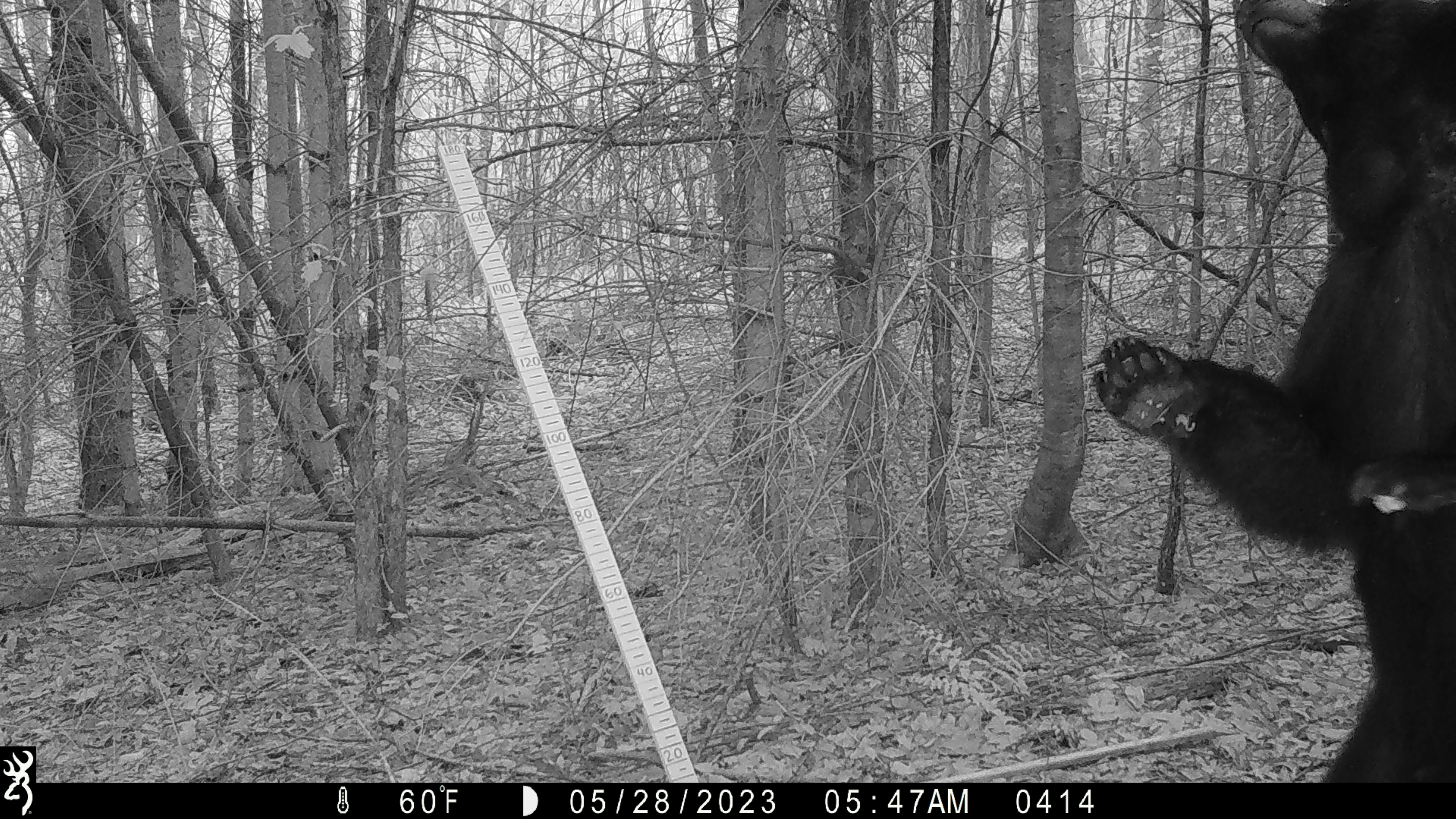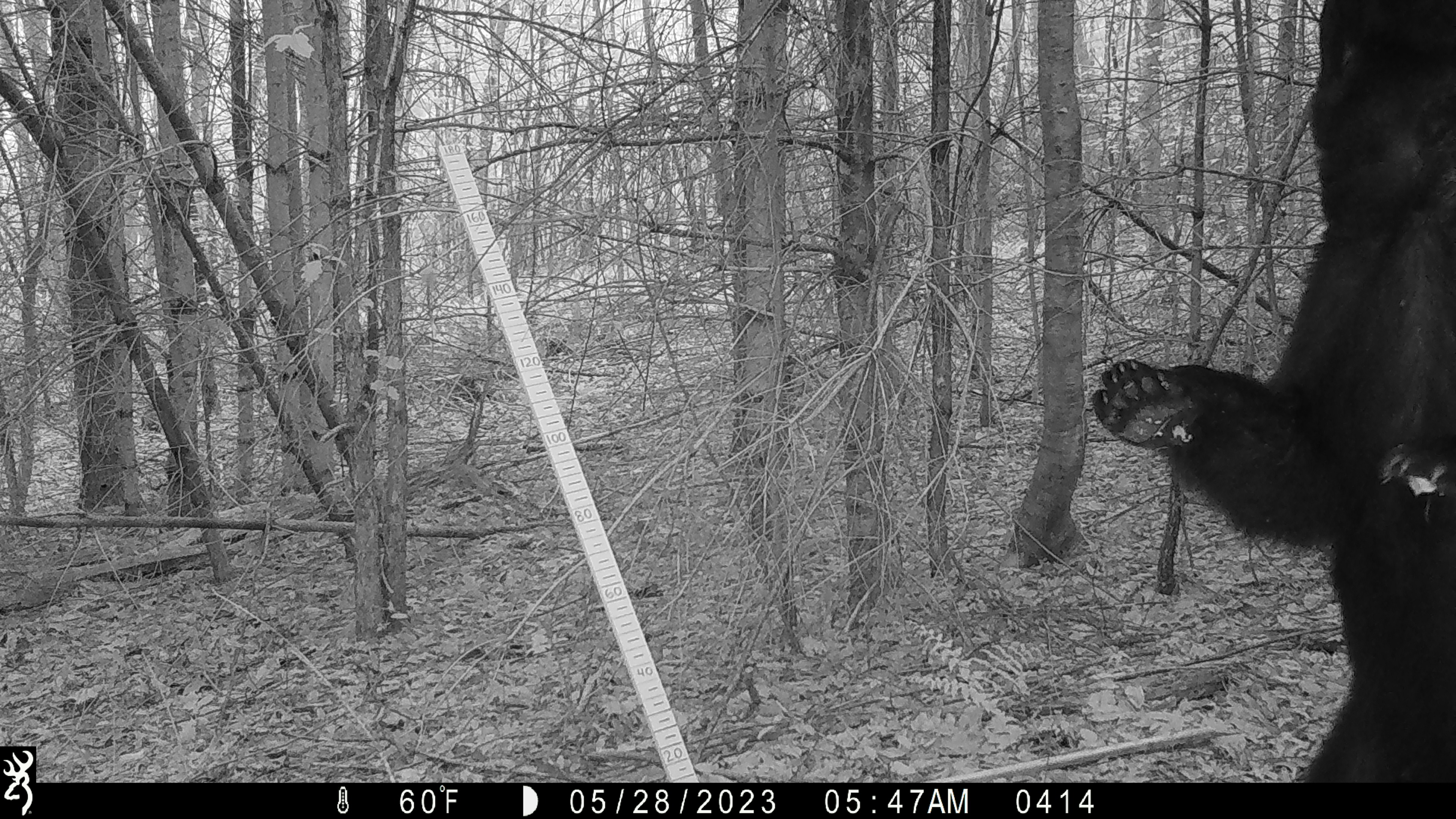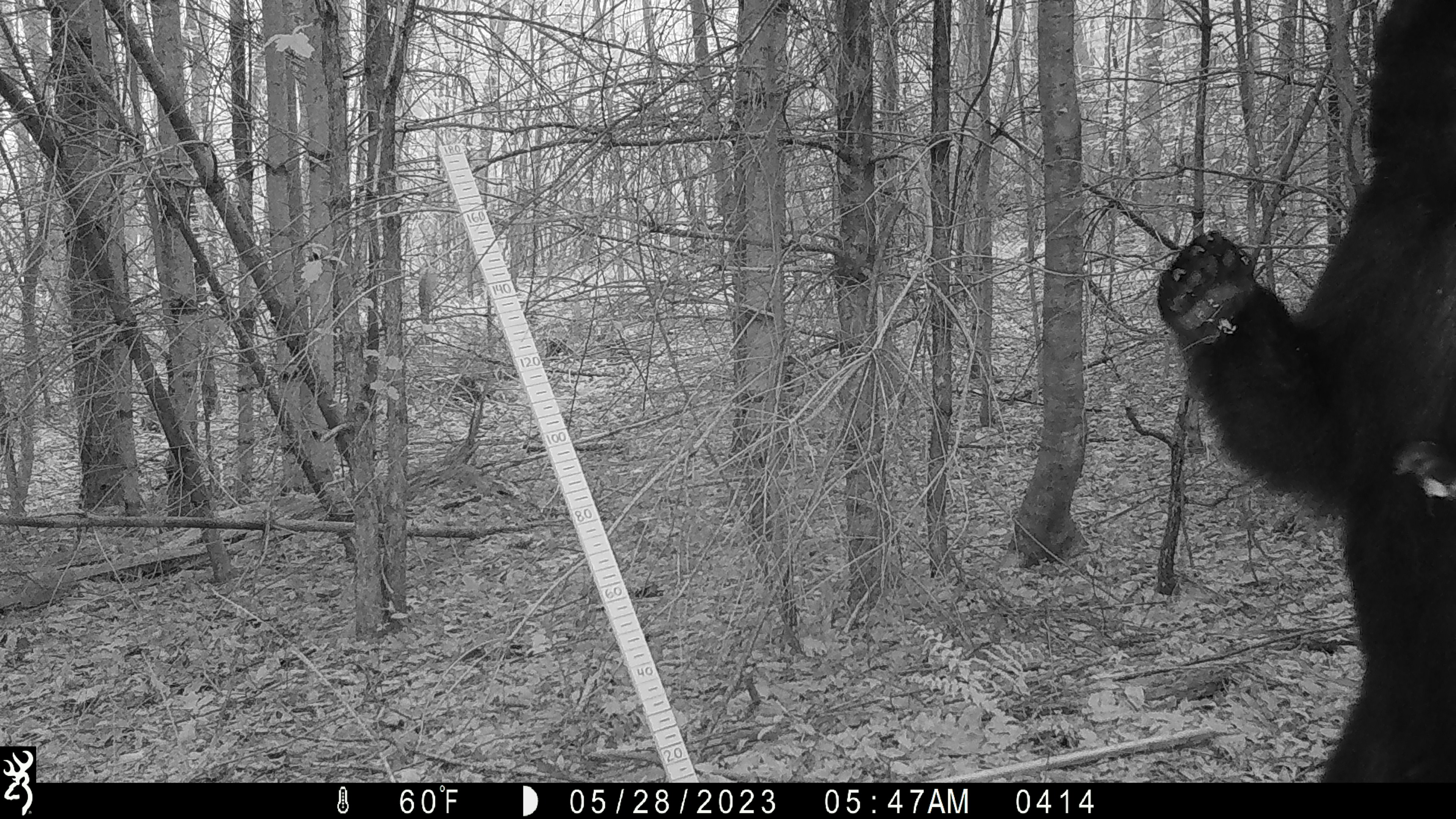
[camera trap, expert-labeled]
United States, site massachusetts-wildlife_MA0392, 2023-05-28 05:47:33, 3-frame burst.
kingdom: Animalia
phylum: Chordata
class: Mammalia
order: Carnivora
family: Ursidae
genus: Ursus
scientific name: Ursus americanus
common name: black bear